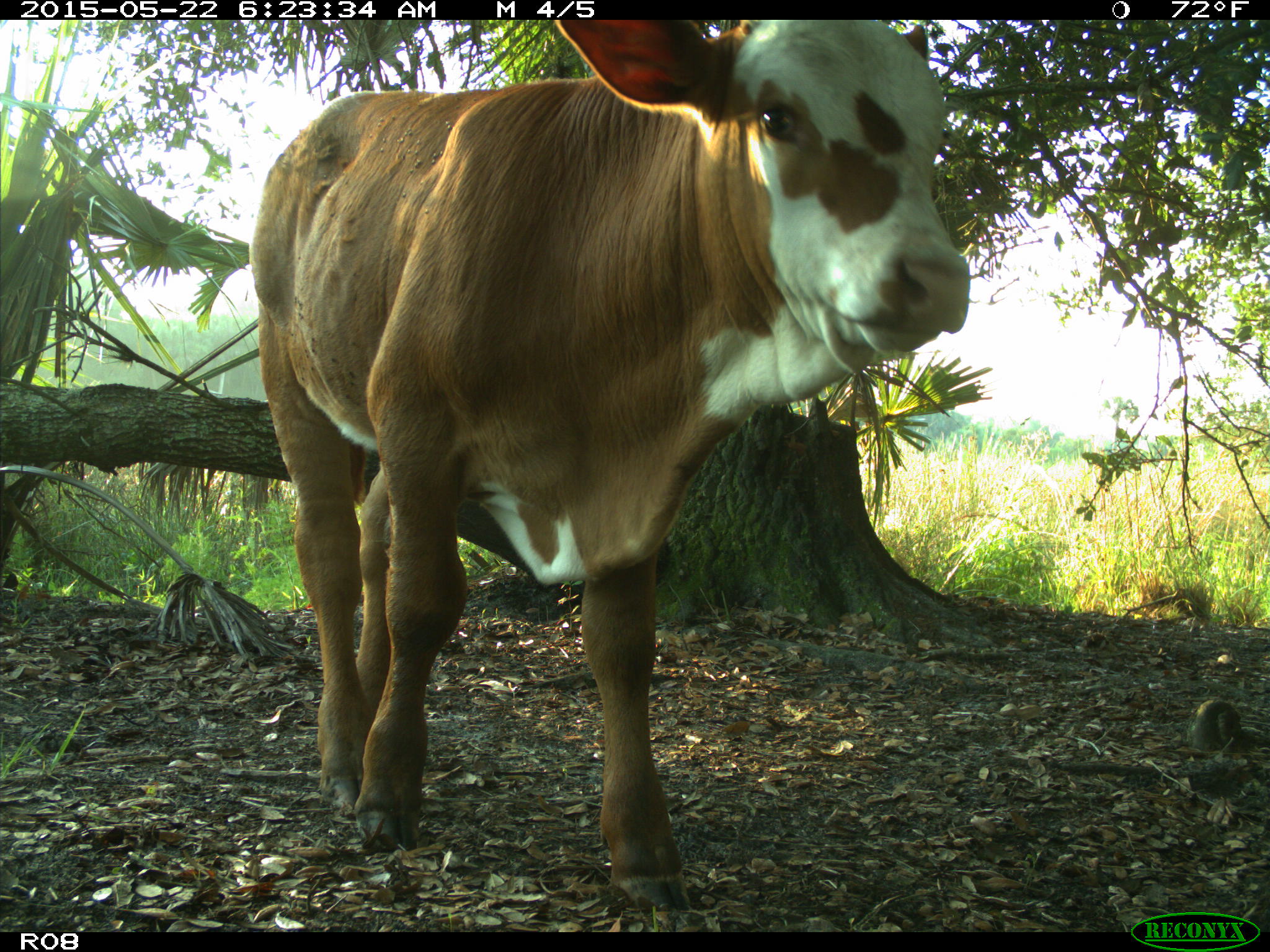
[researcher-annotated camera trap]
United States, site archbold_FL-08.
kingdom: Animalia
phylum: Chordata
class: Mammalia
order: Artiodactyla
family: Bovidae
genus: Bos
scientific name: Bos taurus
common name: domestic cow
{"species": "Bos taurus (domestic cow)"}